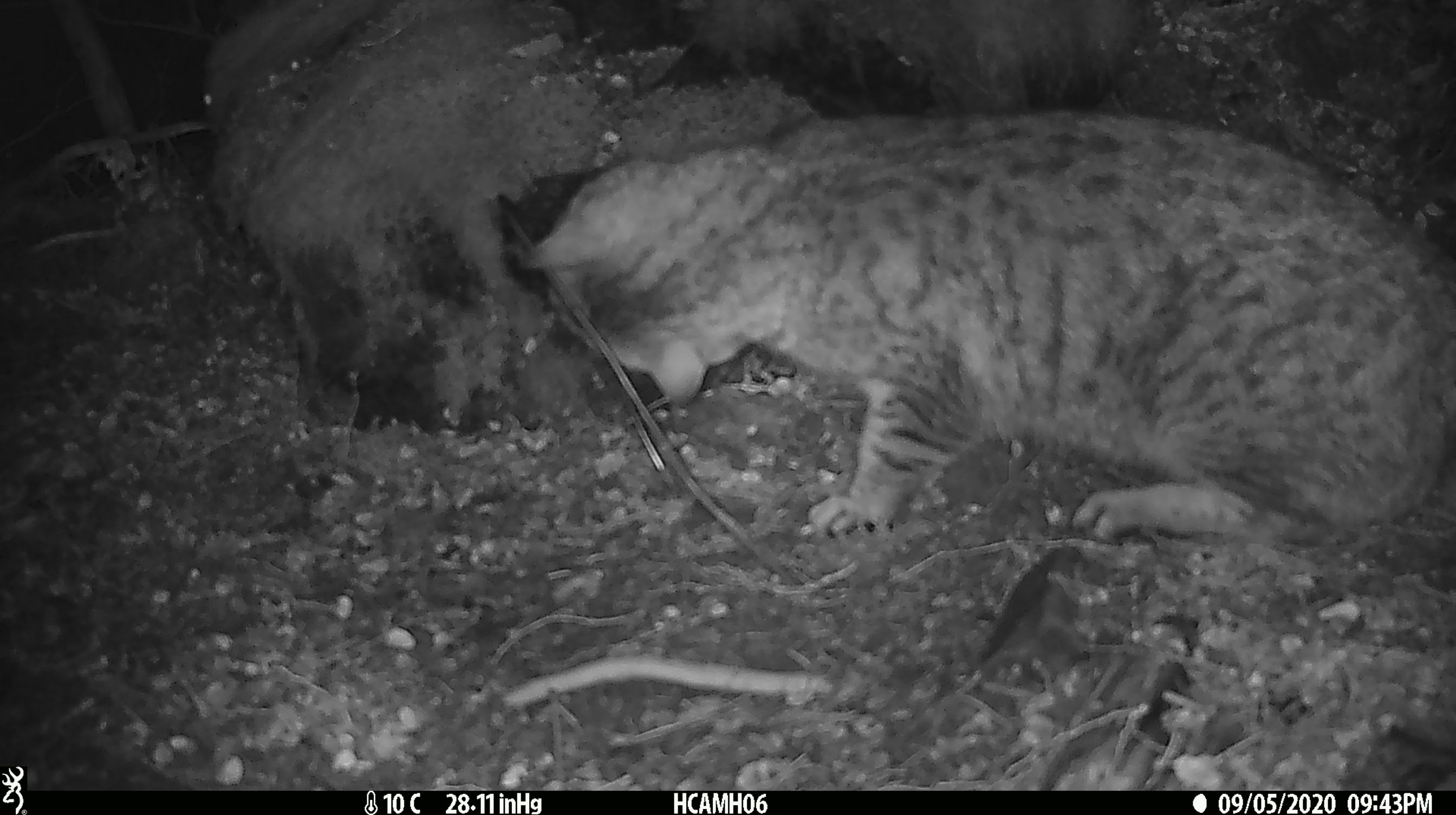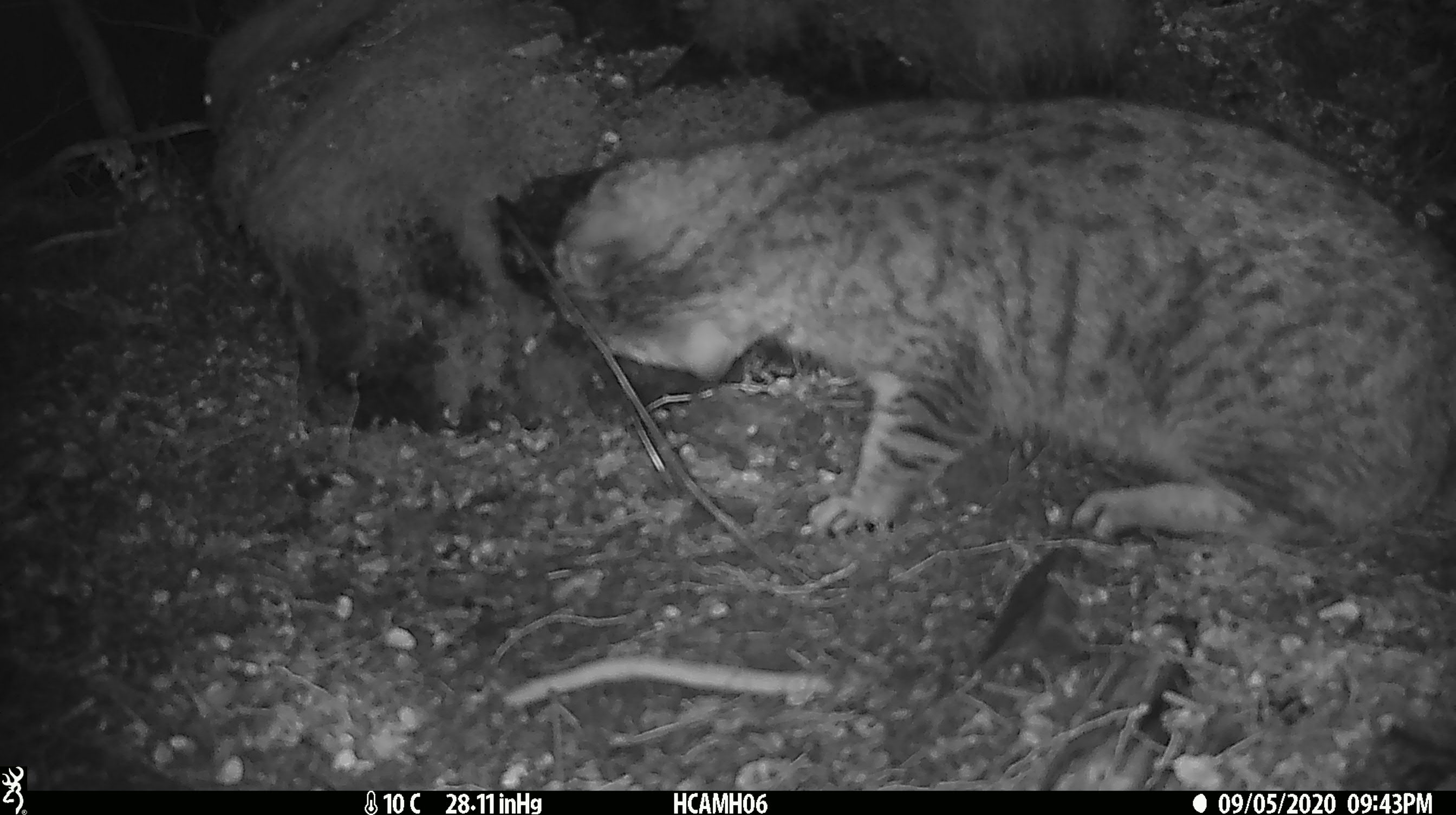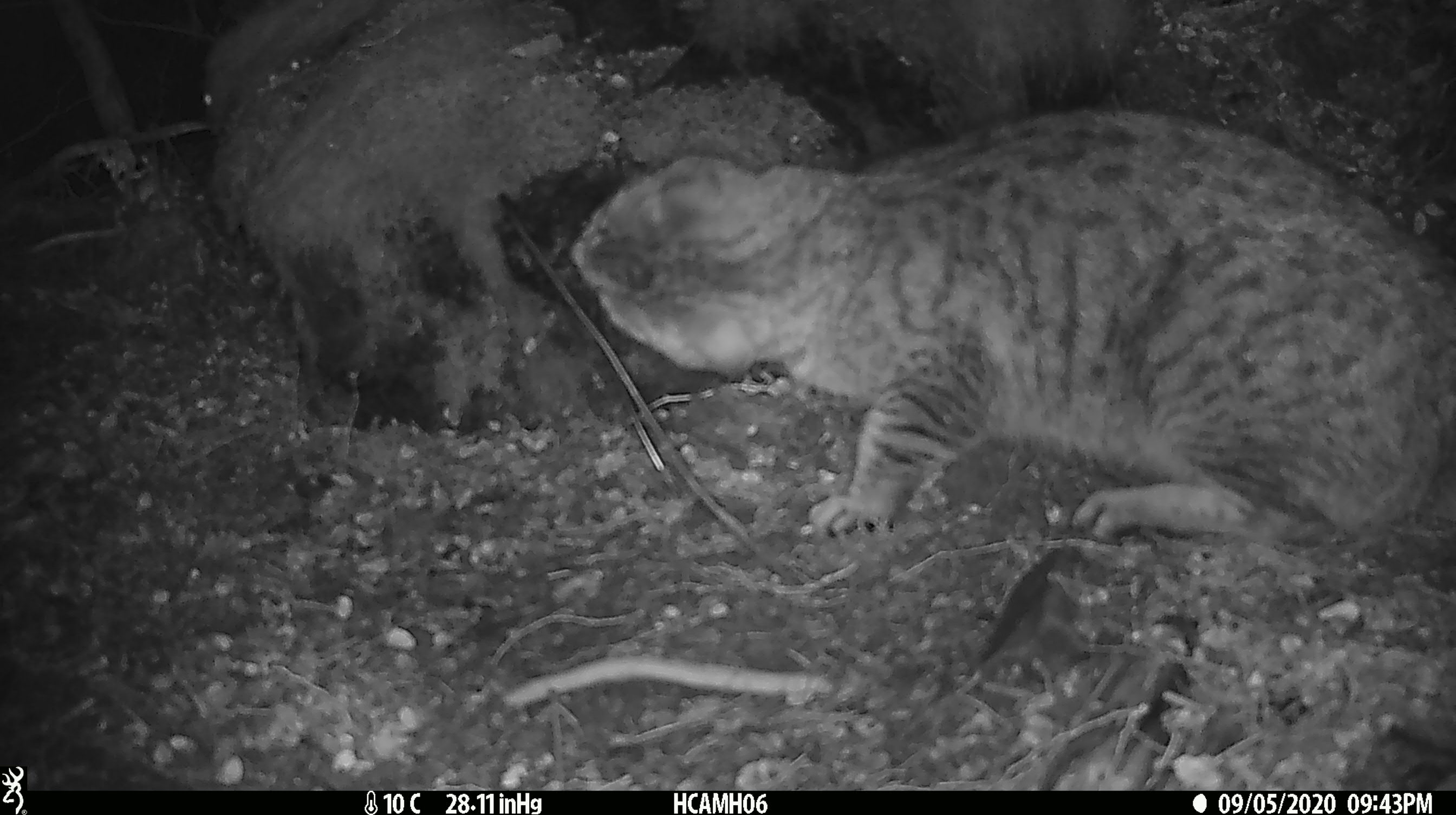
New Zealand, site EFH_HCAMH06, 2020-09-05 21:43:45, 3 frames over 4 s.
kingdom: Animalia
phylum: Chordata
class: Mammalia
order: Carnivora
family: Felidae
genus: Felis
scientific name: Felis catus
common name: domestic cat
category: cat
Cat (domestic cat) (Felis catus).